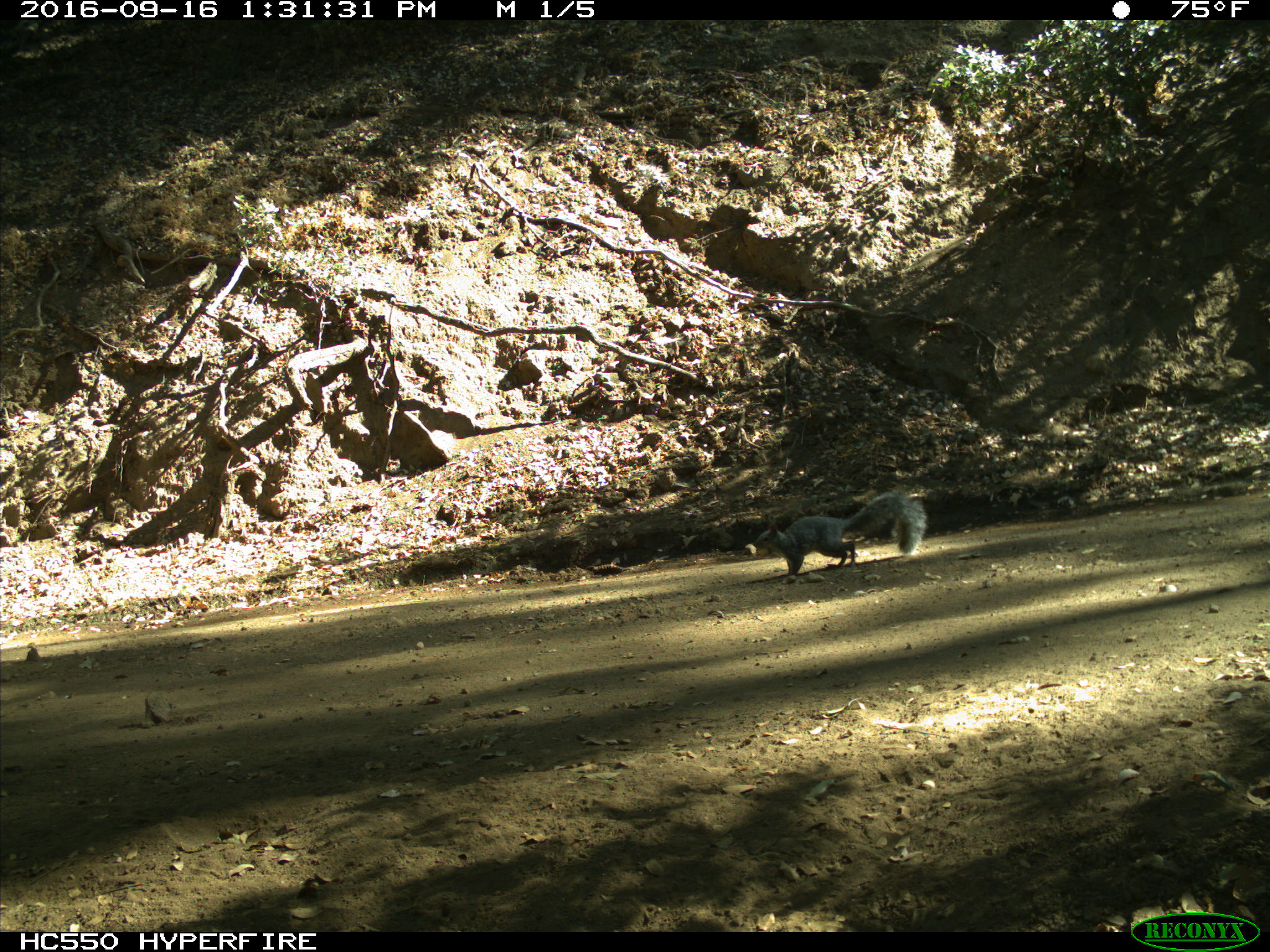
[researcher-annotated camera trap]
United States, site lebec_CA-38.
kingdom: Animalia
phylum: Chordata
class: Mammalia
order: Rodentia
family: Sciuridae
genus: Sciurus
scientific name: Sciurus carolinensis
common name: eastern gray squirrel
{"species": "Sciurus carolinensis (eastern gray squirrel)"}